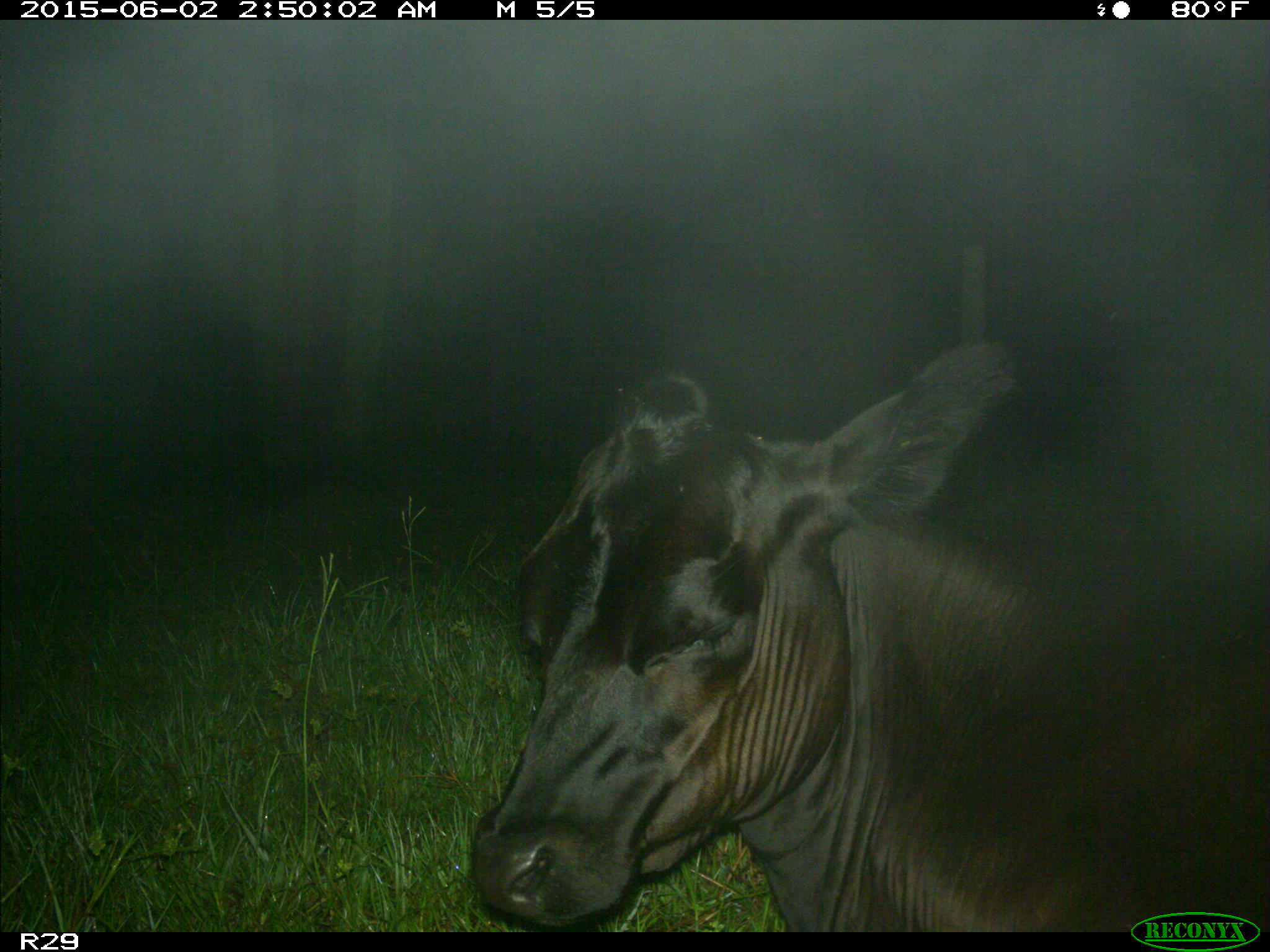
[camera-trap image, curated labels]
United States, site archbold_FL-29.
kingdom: Animalia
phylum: Chordata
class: Mammalia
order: Artiodactyla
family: Bovidae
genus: Bos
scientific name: Bos taurus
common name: domestic cow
Bos taurus (domestic cow).